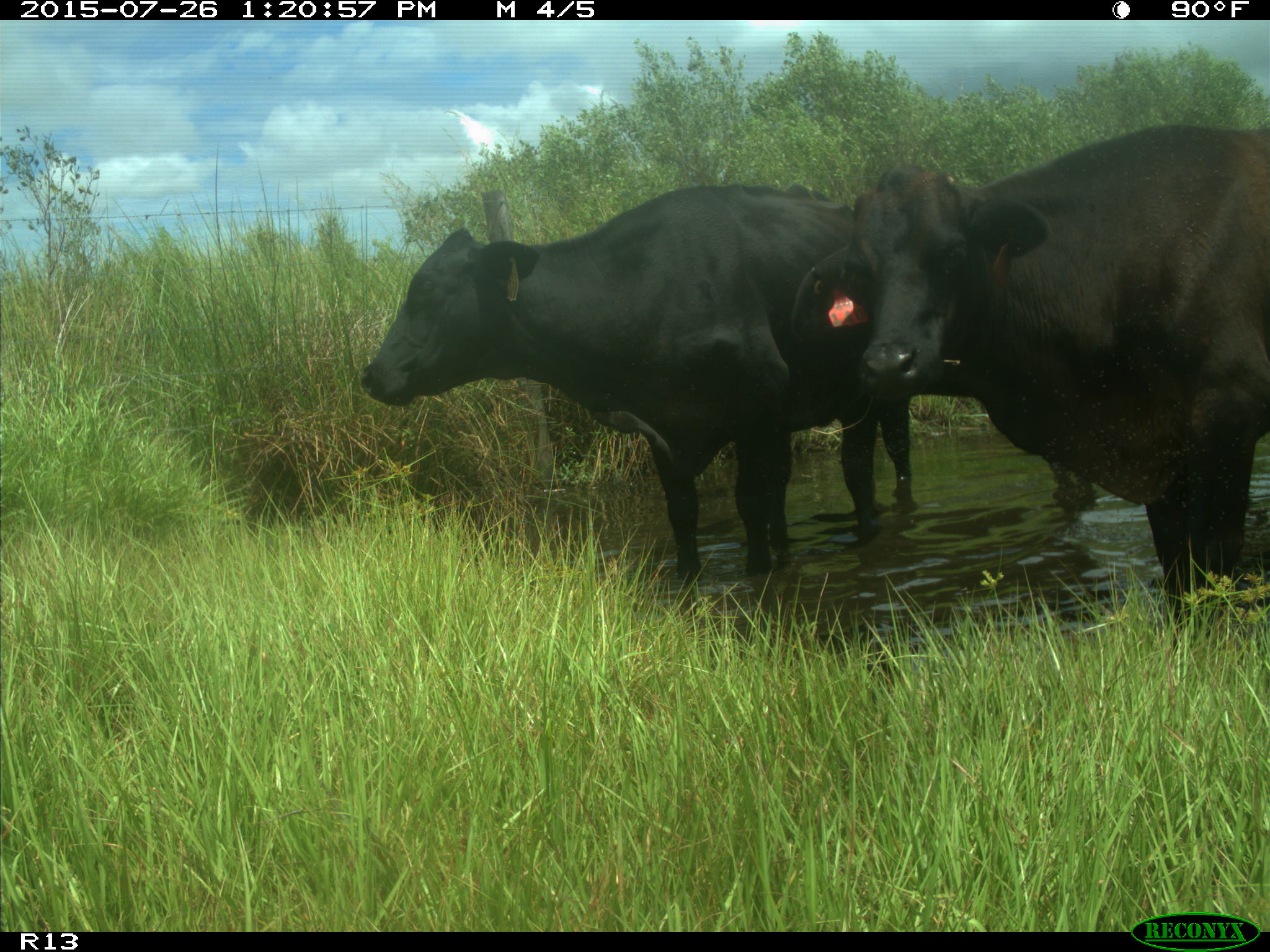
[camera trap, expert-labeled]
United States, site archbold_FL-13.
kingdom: Animalia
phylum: Chordata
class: Mammalia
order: Artiodactyla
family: Bovidae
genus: Bos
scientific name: Bos taurus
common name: domestic cow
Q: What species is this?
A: Bos taurus (domestic cow).